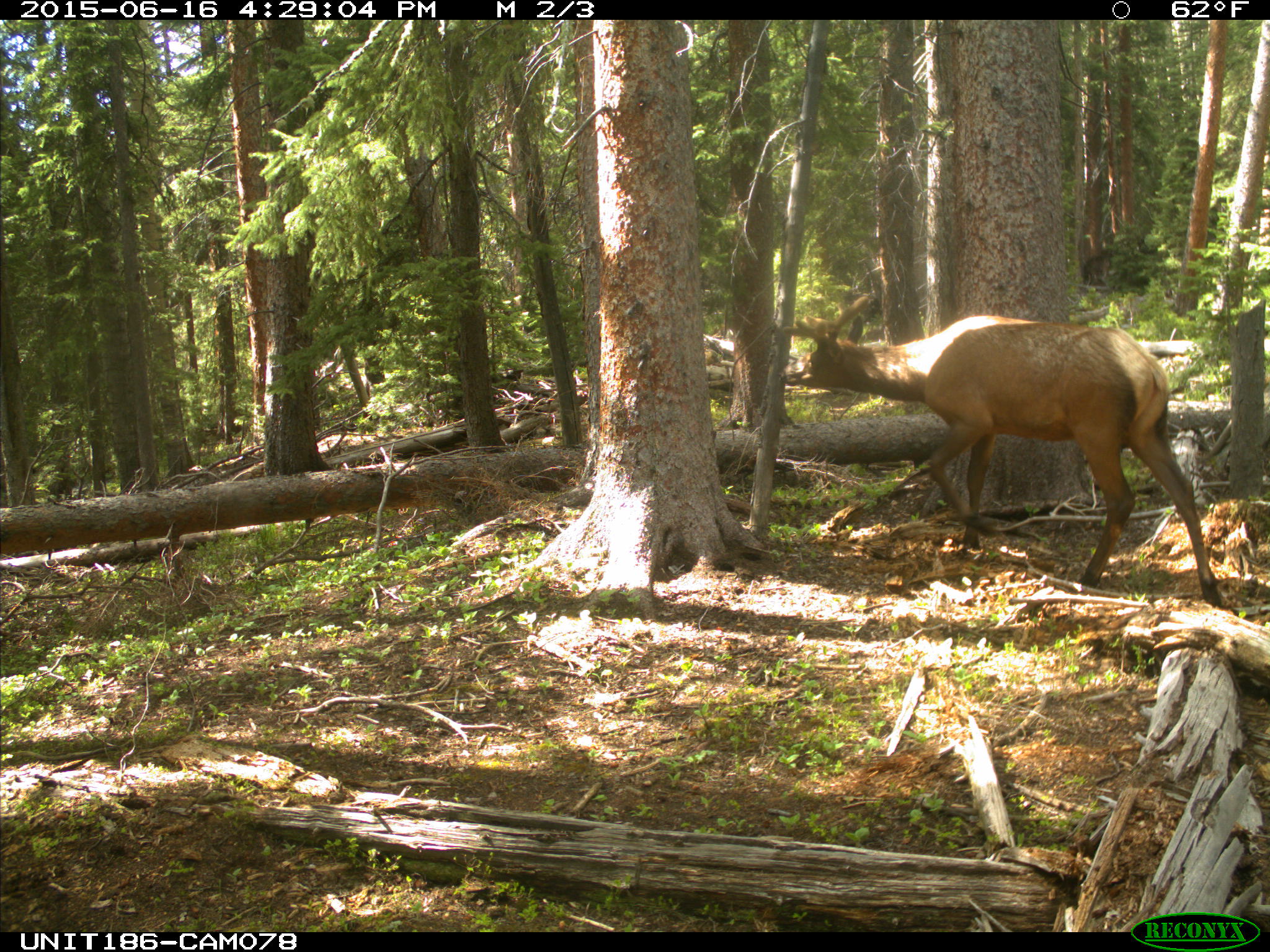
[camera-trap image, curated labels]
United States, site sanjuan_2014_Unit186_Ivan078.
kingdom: Animalia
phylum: Chordata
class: Mammalia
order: Artiodactyla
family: Cervidae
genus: Cervus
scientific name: Cervus elaphus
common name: red deer